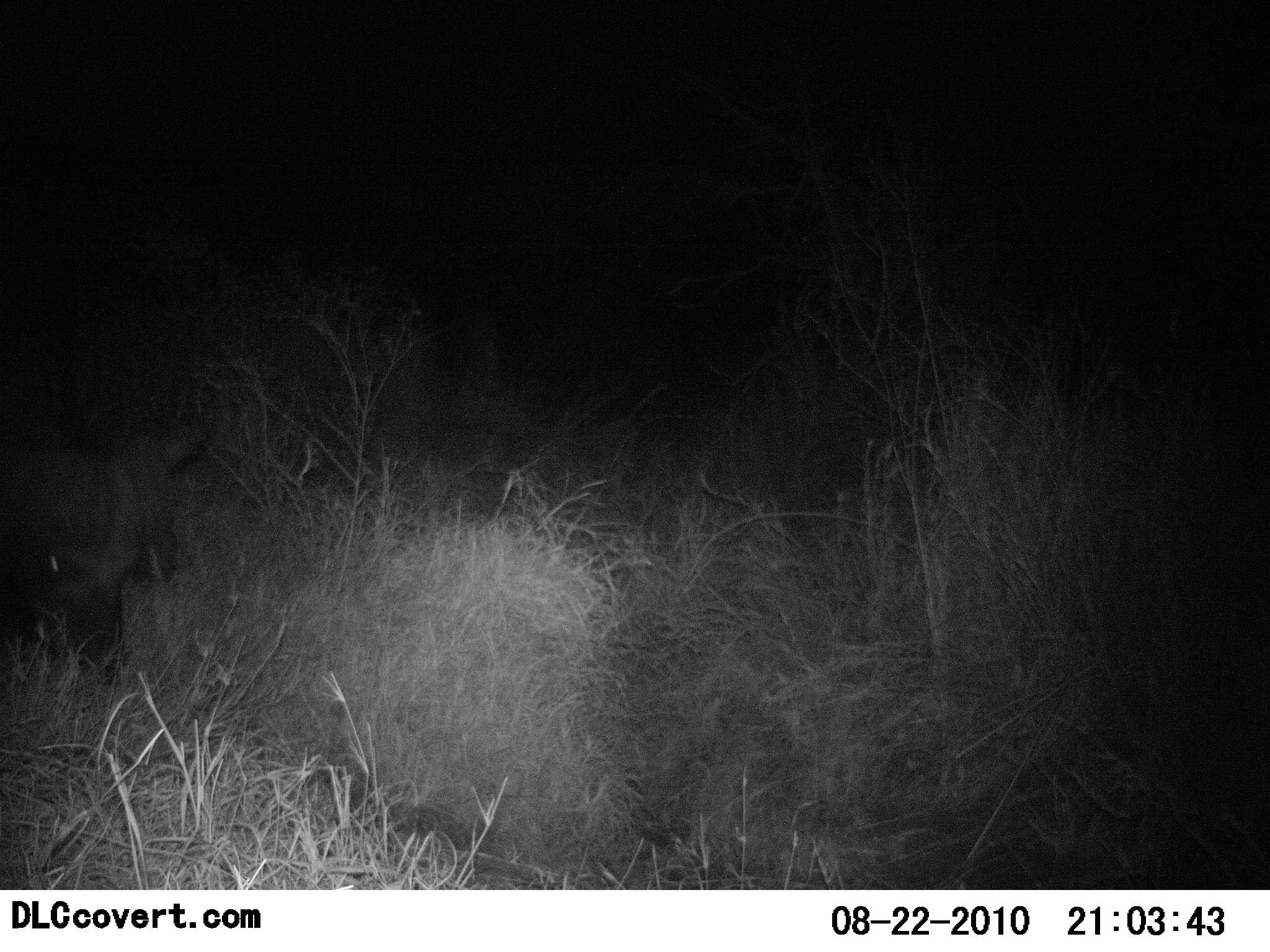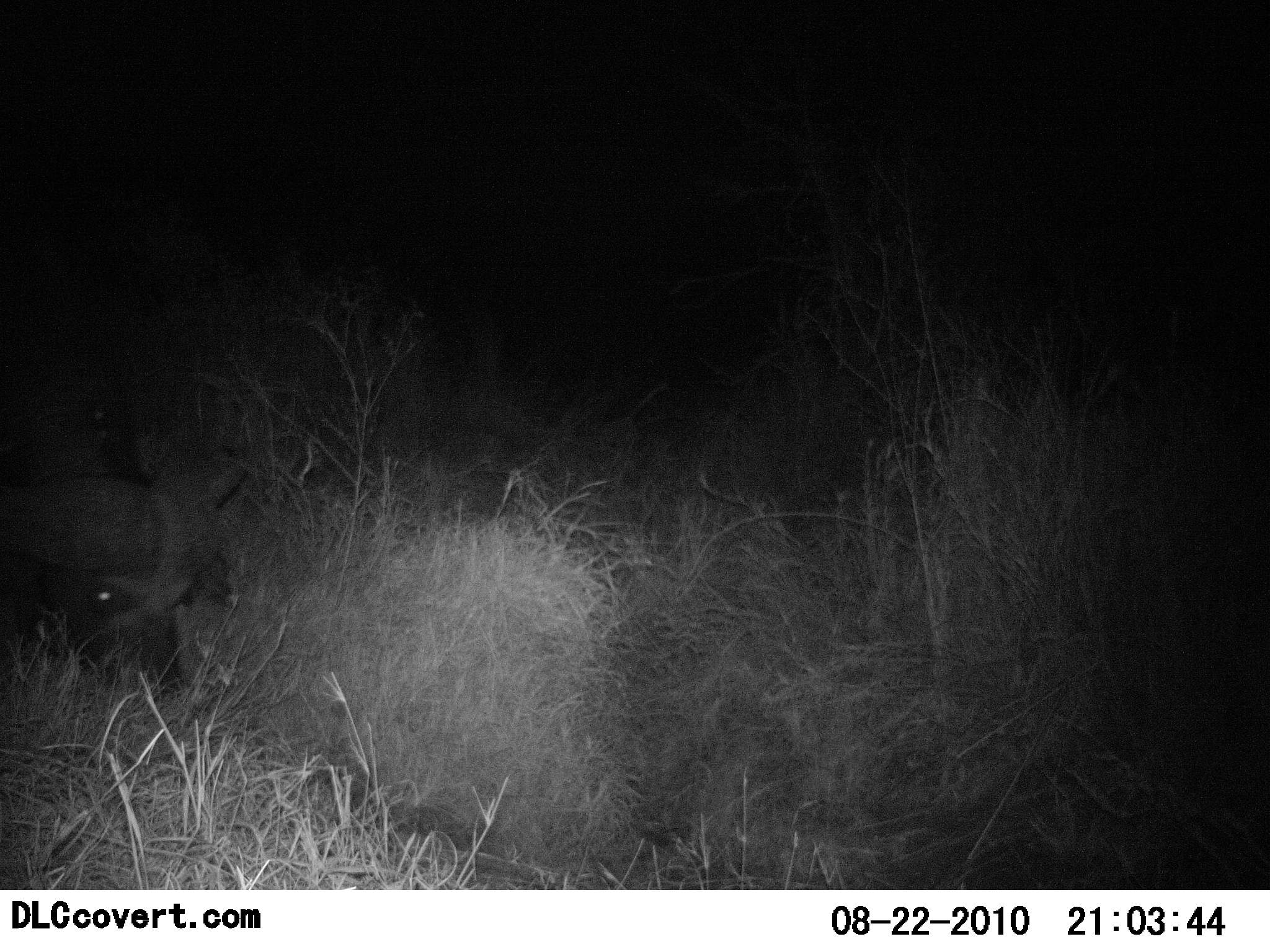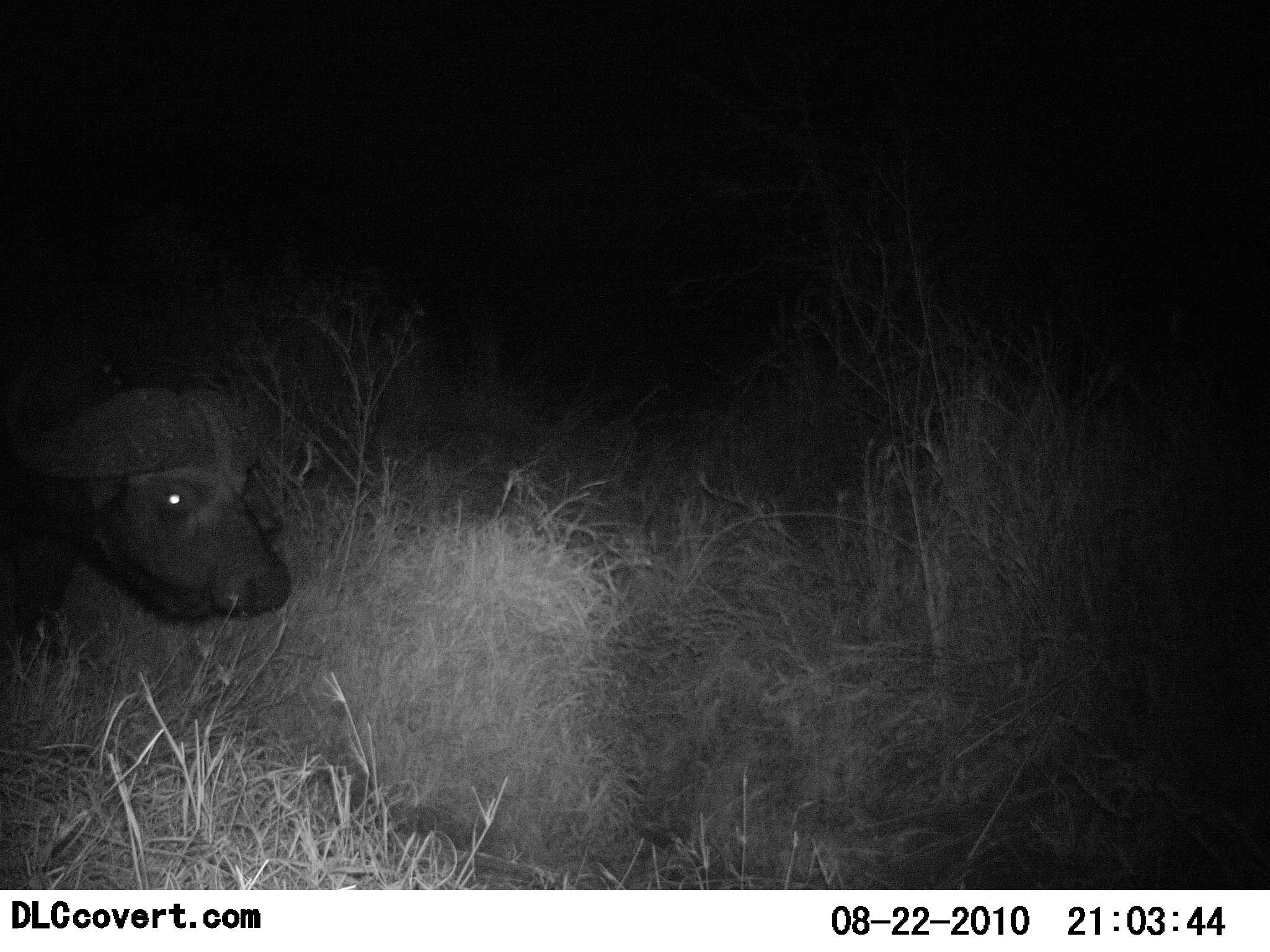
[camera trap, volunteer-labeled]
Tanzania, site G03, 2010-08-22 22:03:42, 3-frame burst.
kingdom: Animalia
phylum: Chordata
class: Mammalia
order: Artiodactyla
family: Bovidae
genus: Syncerus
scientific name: Syncerus caffer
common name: cape buffalo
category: buffalo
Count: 1.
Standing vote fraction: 8%.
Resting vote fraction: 0%.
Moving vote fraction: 17%.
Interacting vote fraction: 0%.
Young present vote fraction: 0%.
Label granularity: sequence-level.